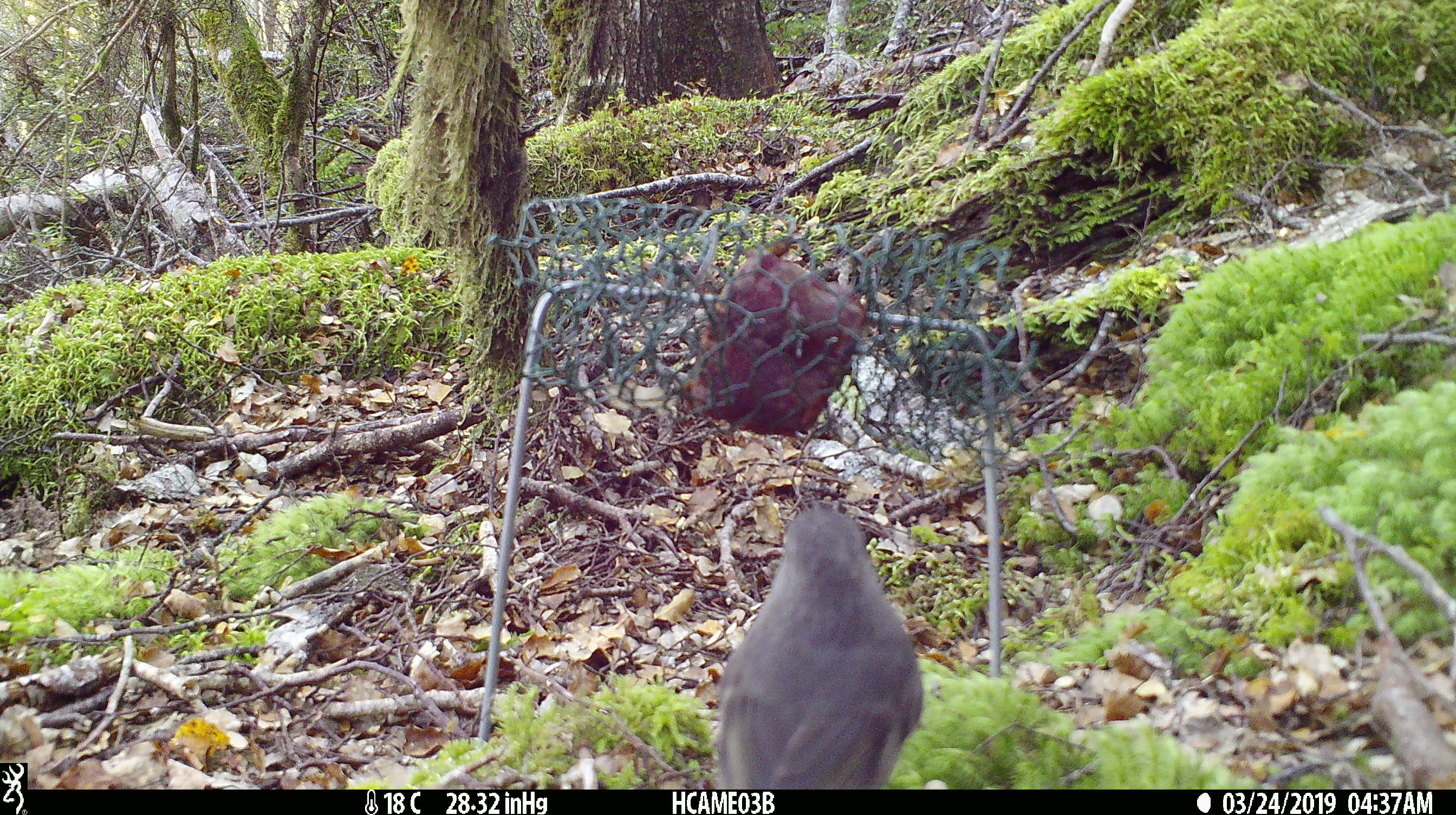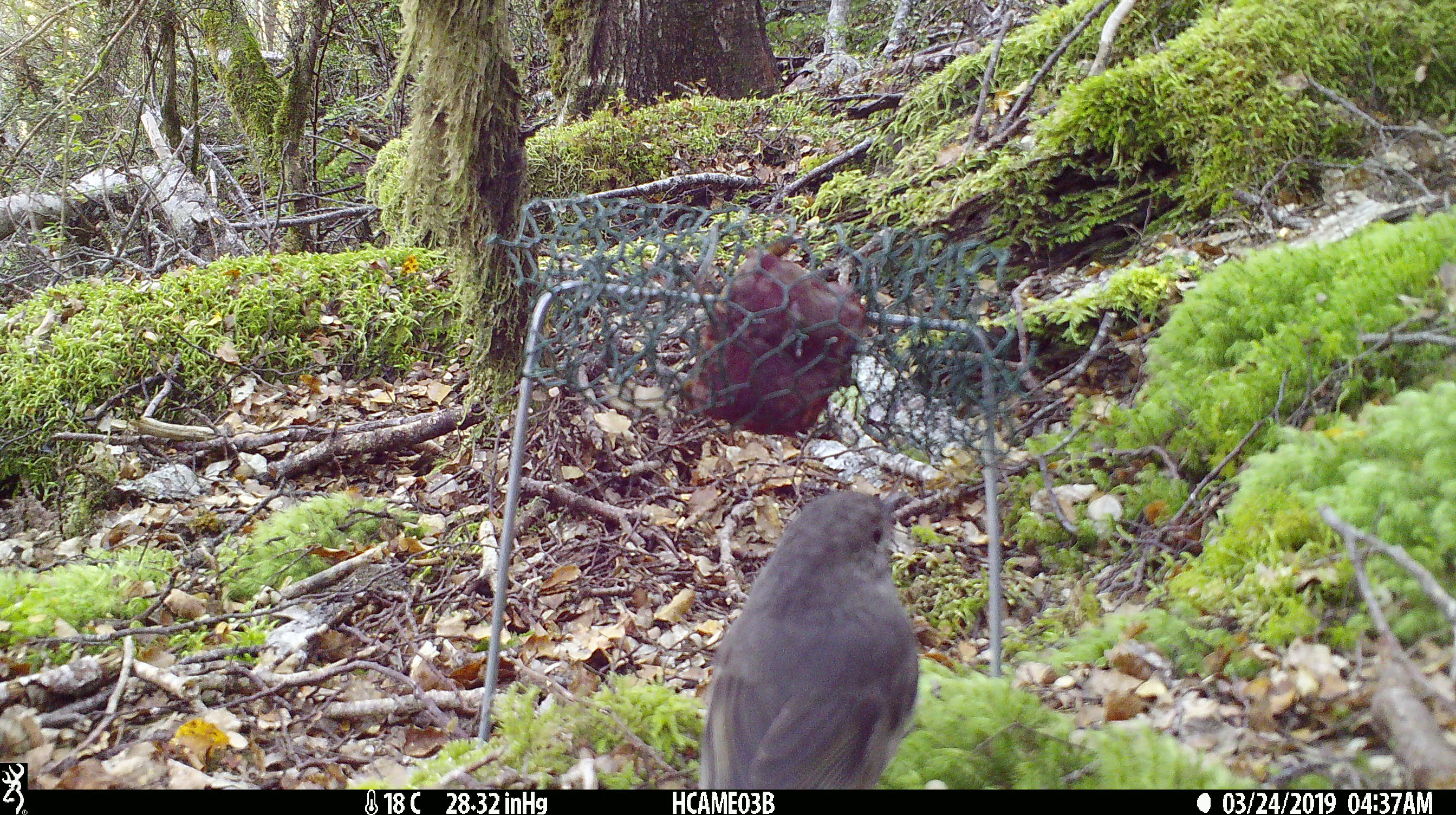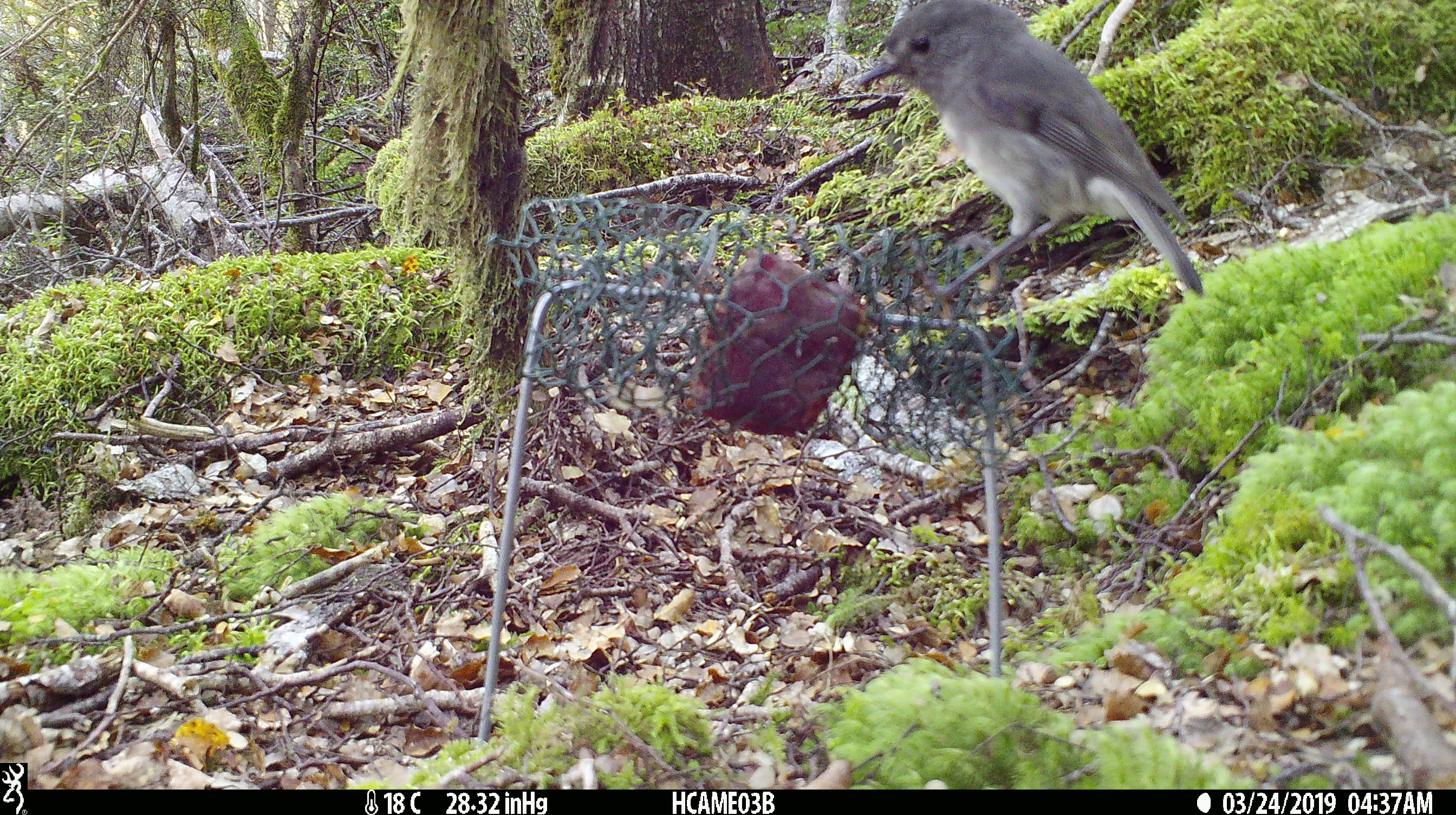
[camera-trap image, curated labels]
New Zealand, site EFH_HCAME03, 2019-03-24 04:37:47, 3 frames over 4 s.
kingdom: Animalia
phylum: Chordata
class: Aves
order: Passeriformes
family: Petroicidae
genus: Petroica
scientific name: Petroica australis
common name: new zealand robin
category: robin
Robin (new zealand robin) (Petroica australis).